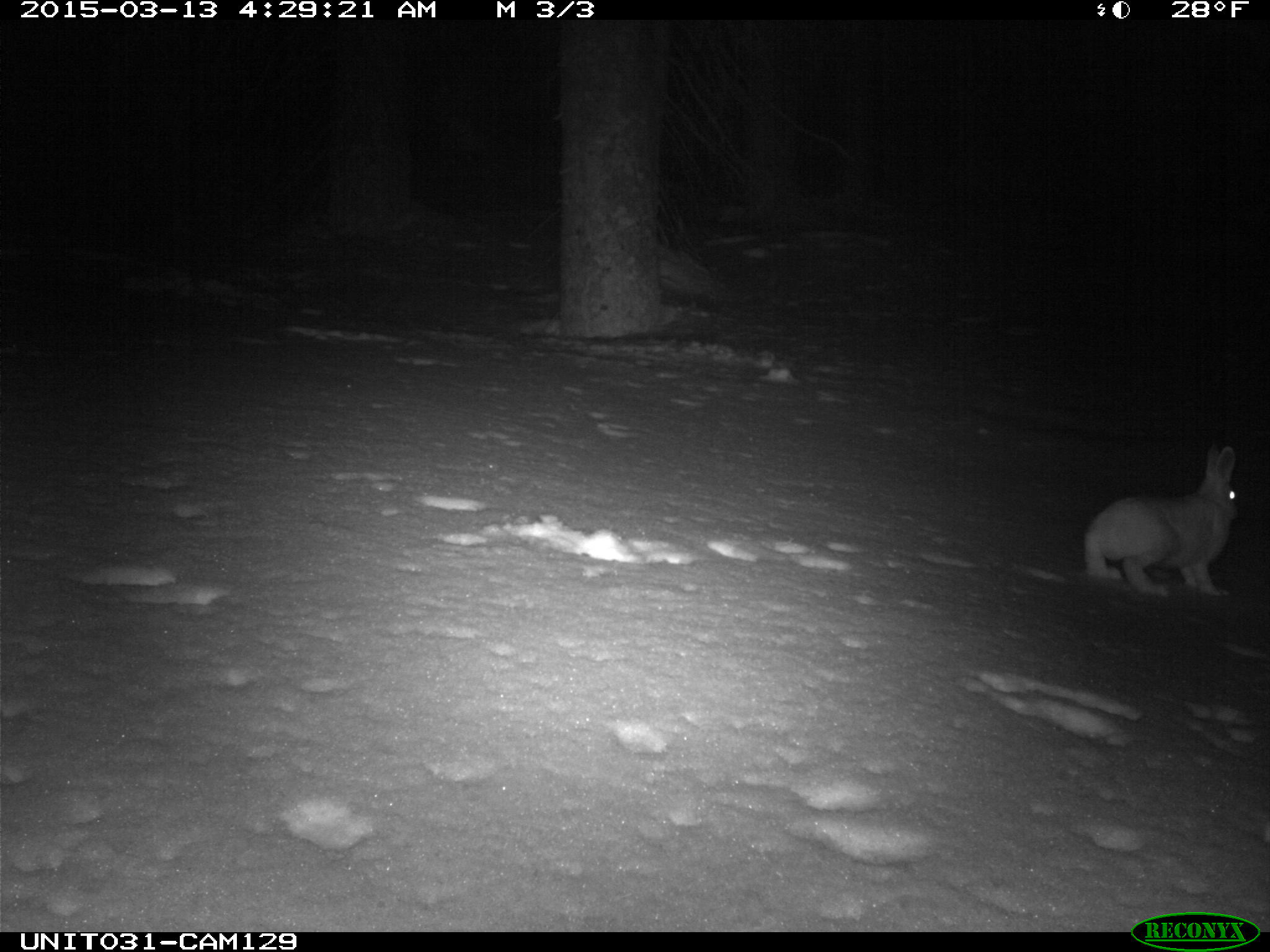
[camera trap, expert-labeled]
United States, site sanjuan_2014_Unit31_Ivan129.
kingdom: Animalia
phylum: Chordata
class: Mammalia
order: Lagomorpha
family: Leporidae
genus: Lepus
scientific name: Lepus americanus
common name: snowshoe hare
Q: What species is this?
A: Lepus americanus (snowshoe hare).